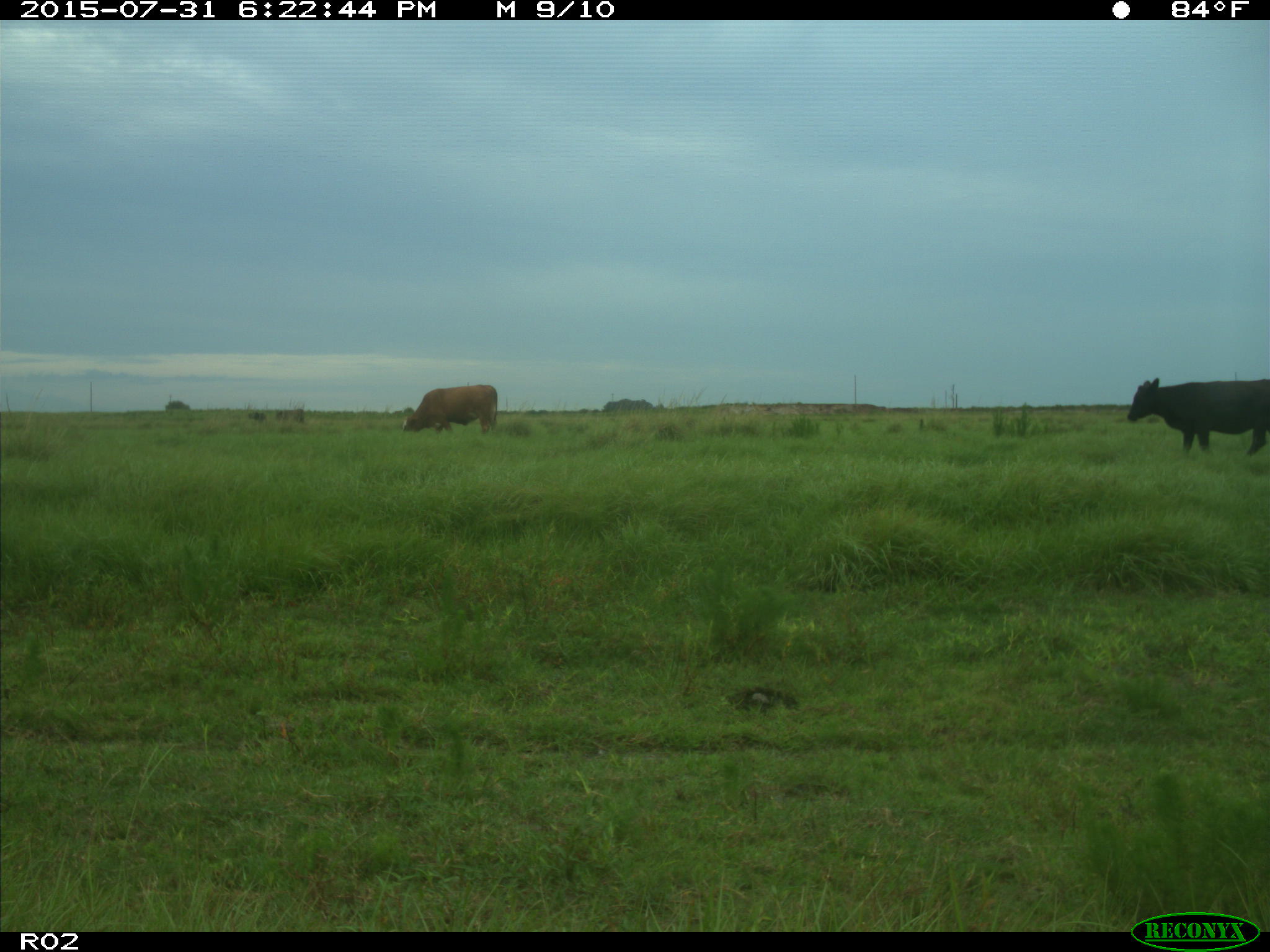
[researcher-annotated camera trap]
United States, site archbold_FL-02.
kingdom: Animalia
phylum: Chordata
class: Mammalia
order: Artiodactyla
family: Bovidae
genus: Bos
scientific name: Bos taurus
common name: domestic cow